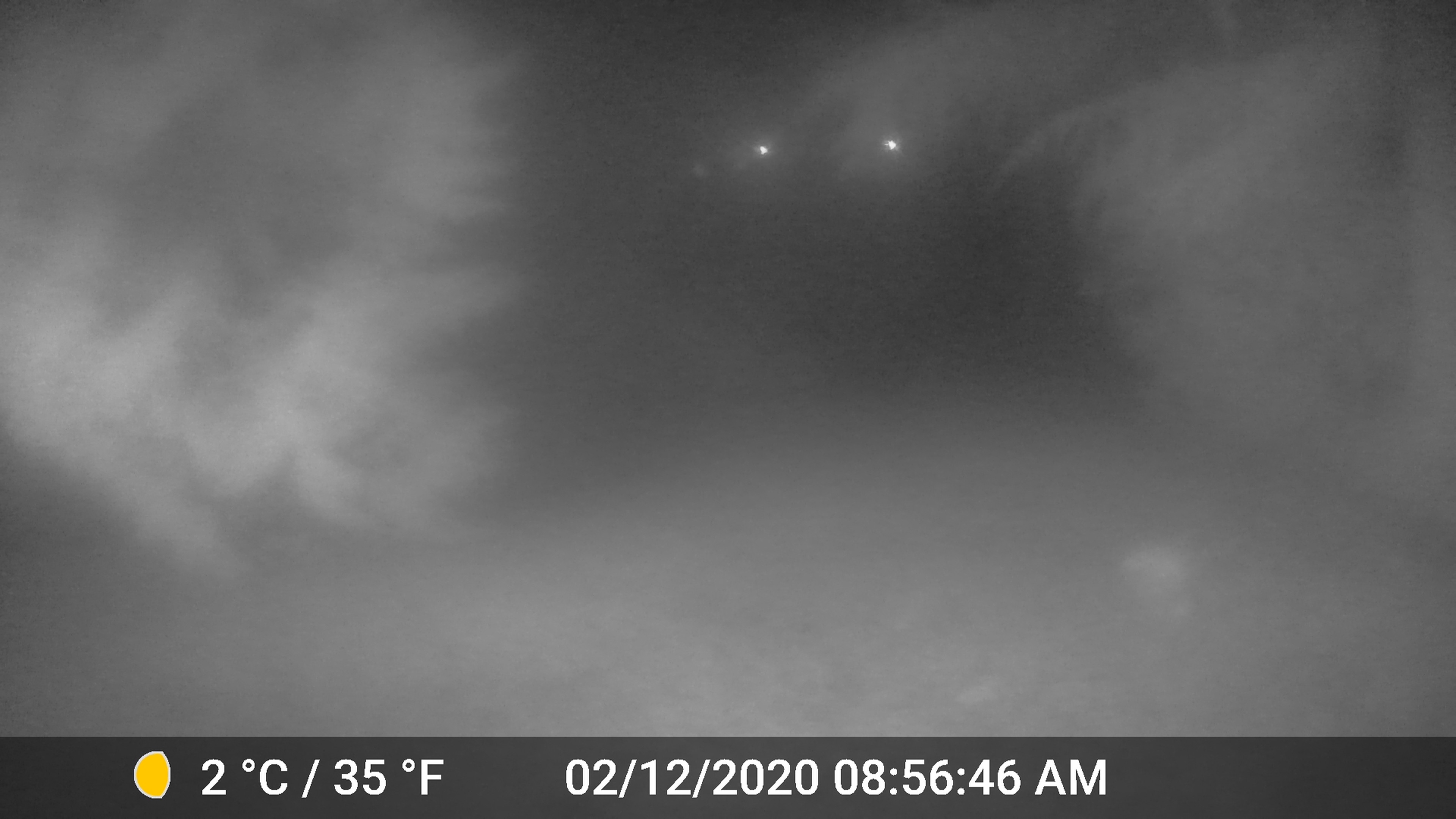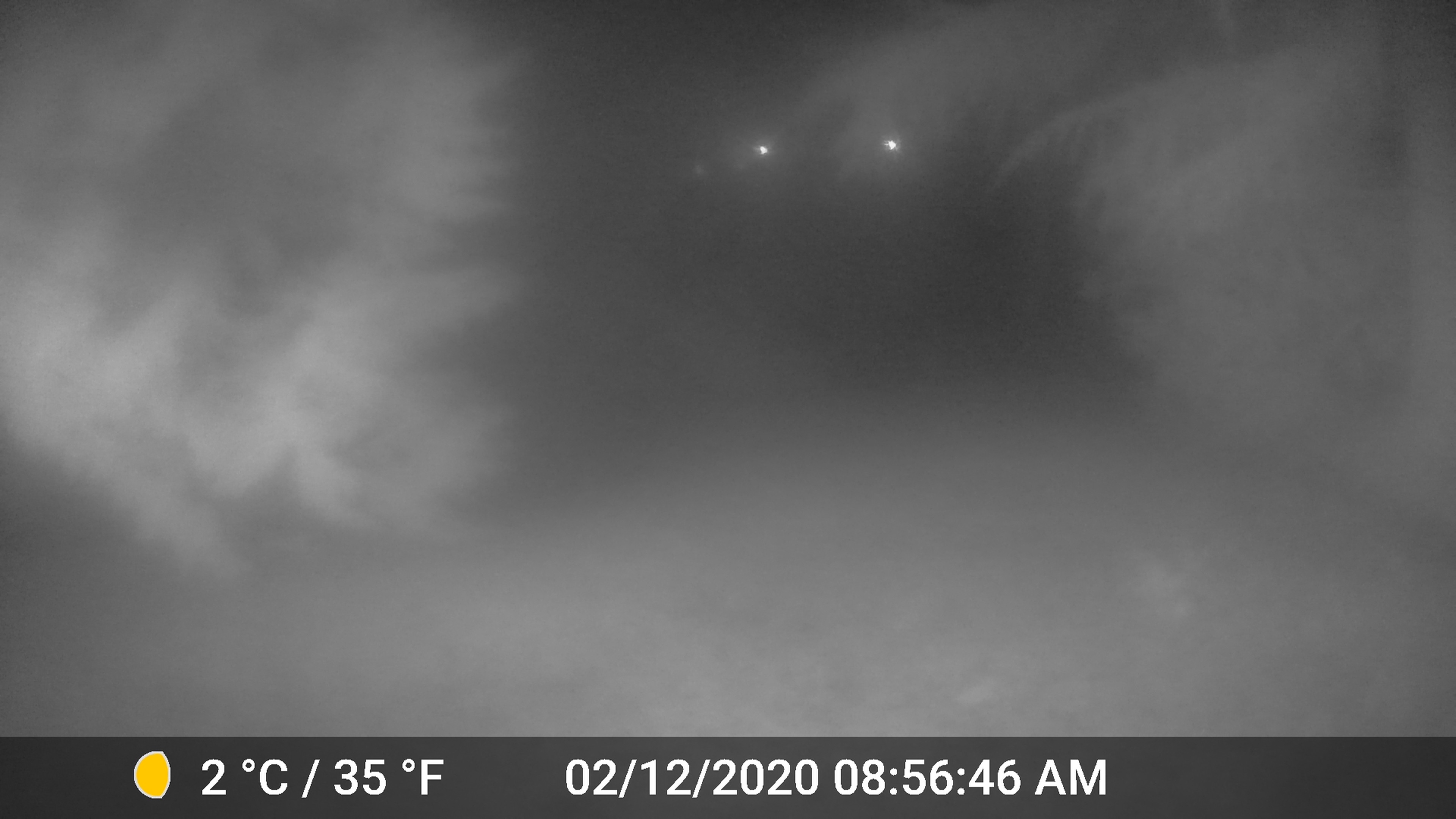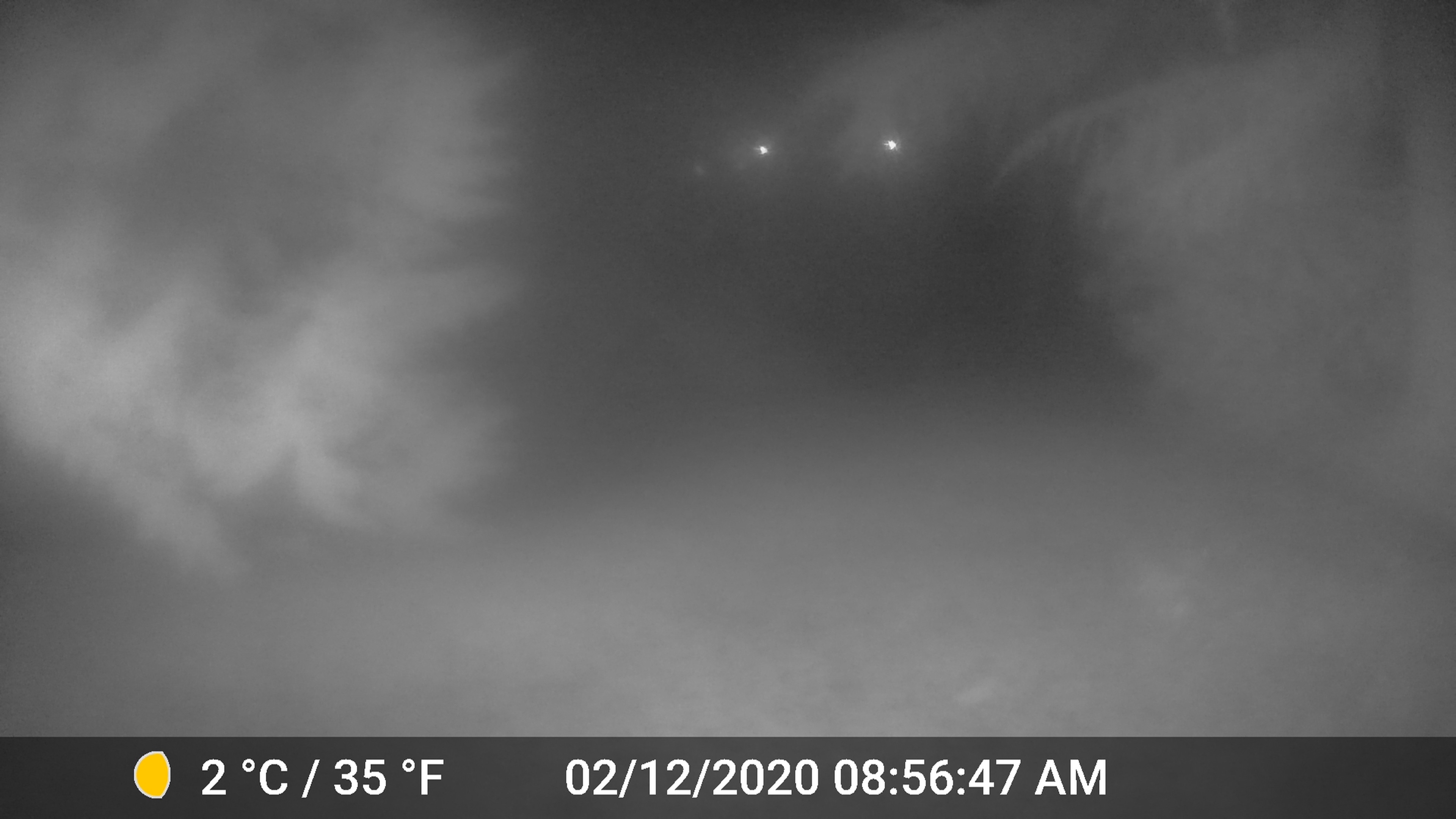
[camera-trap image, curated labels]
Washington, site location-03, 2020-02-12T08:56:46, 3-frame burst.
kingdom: Animalia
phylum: Chordata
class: Aves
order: Strigiformes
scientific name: Strigiformes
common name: owl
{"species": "owl (Strigiformes)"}